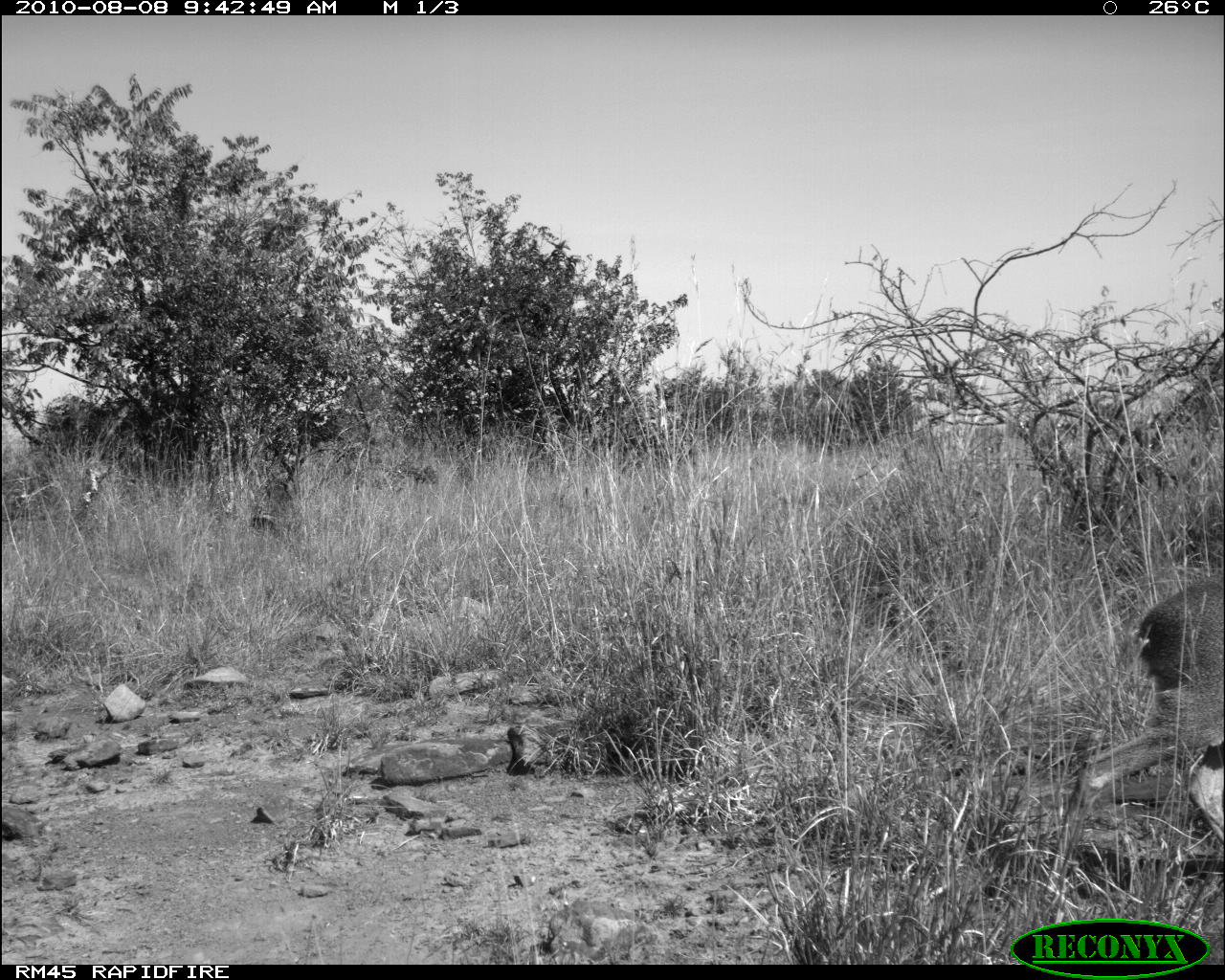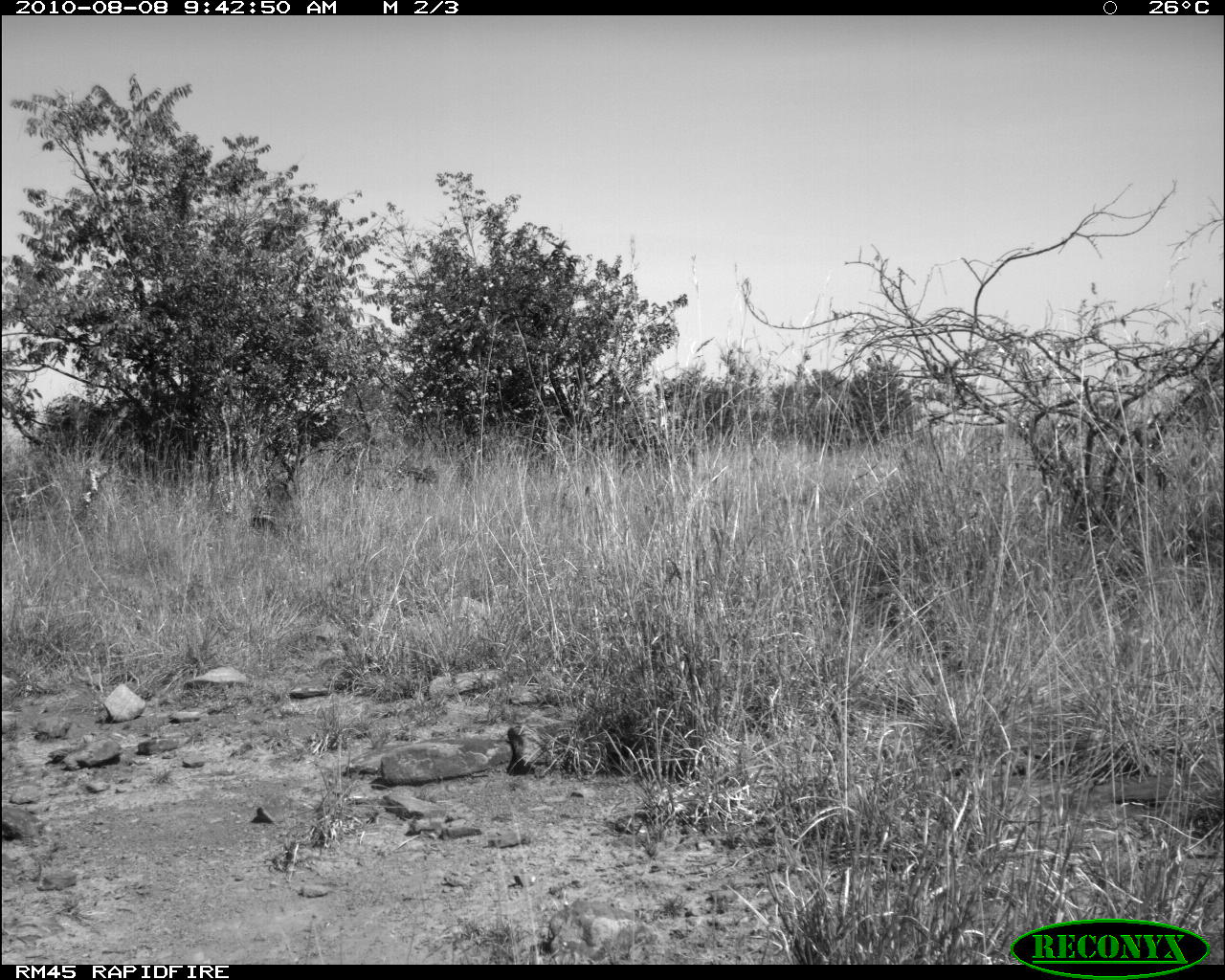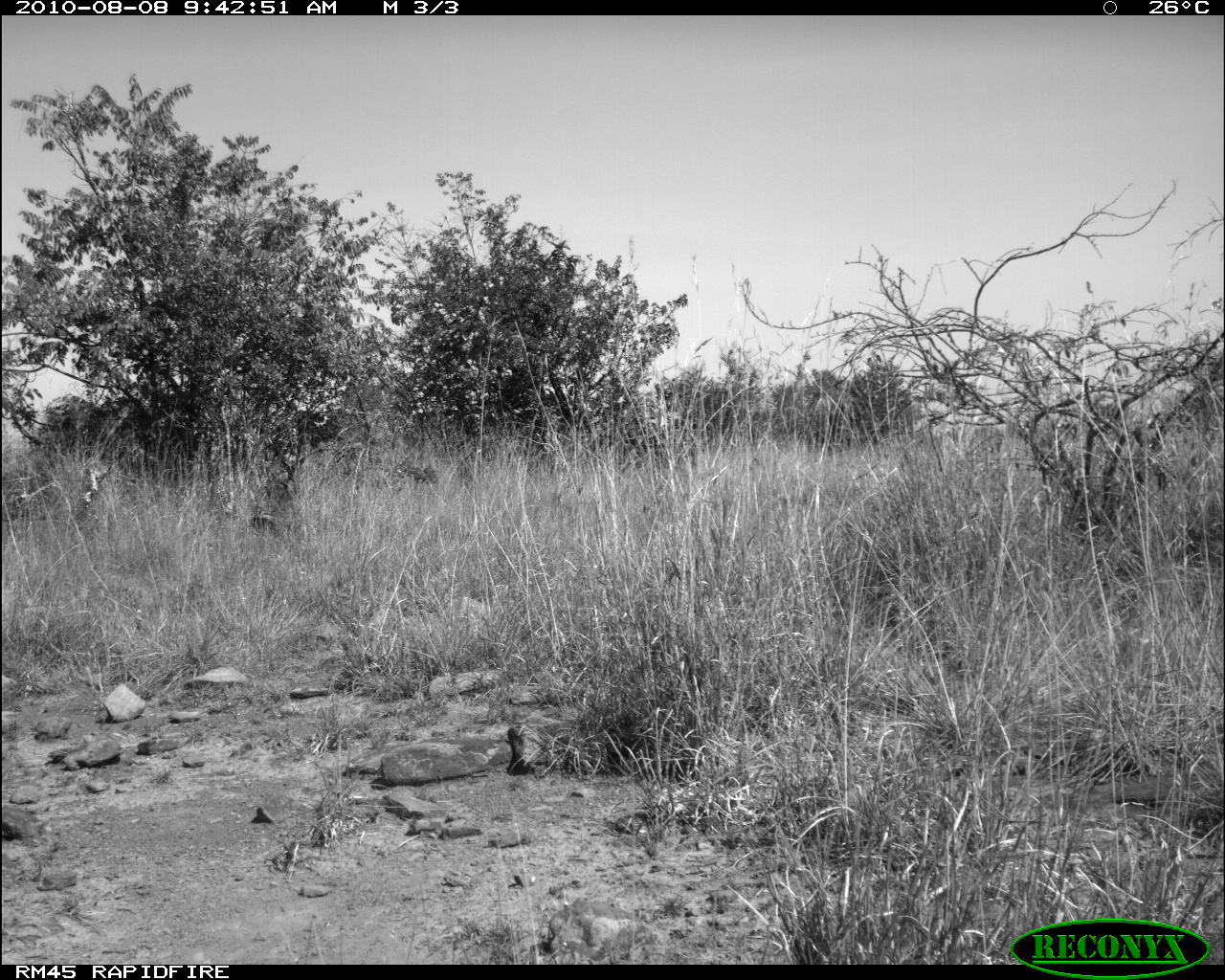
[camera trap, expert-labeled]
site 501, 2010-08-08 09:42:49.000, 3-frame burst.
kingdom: Animalia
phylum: Chordata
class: Mammalia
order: Artiodactyla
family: Bovidae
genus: Tragelaphus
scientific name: Tragelaphus oryx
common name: eland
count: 1